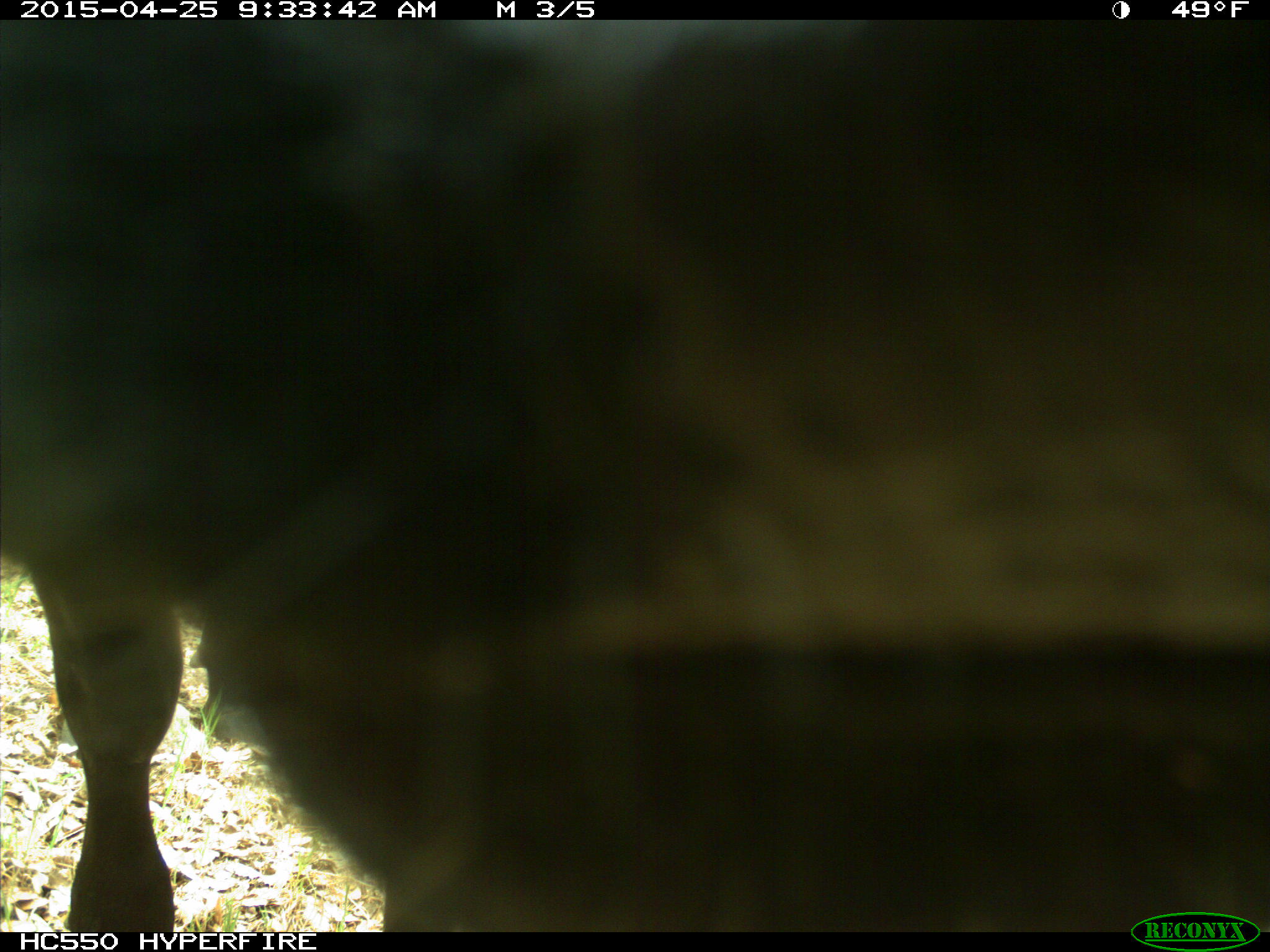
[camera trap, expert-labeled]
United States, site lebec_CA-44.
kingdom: Animalia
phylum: Chordata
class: Mammalia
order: Artiodactyla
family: Suidae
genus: Sus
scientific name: Sus scrofa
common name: wild boar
Sus scrofa (wild boar).